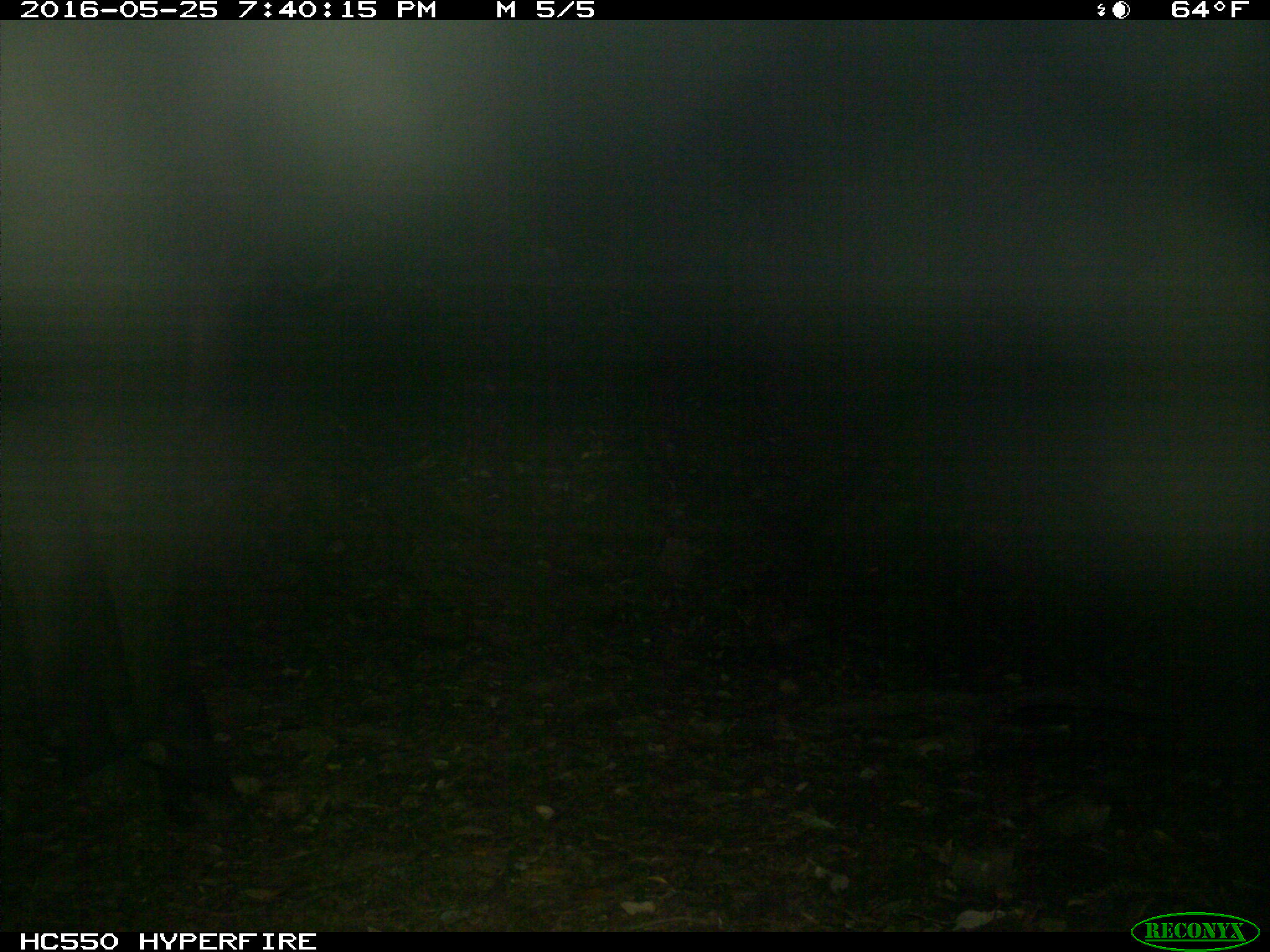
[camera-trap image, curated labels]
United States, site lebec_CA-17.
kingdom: Animalia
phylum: Chordata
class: Mammalia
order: Artiodactyla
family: Bovidae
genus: Bos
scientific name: Bos taurus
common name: domestic cow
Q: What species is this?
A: Bos taurus (domestic cow).